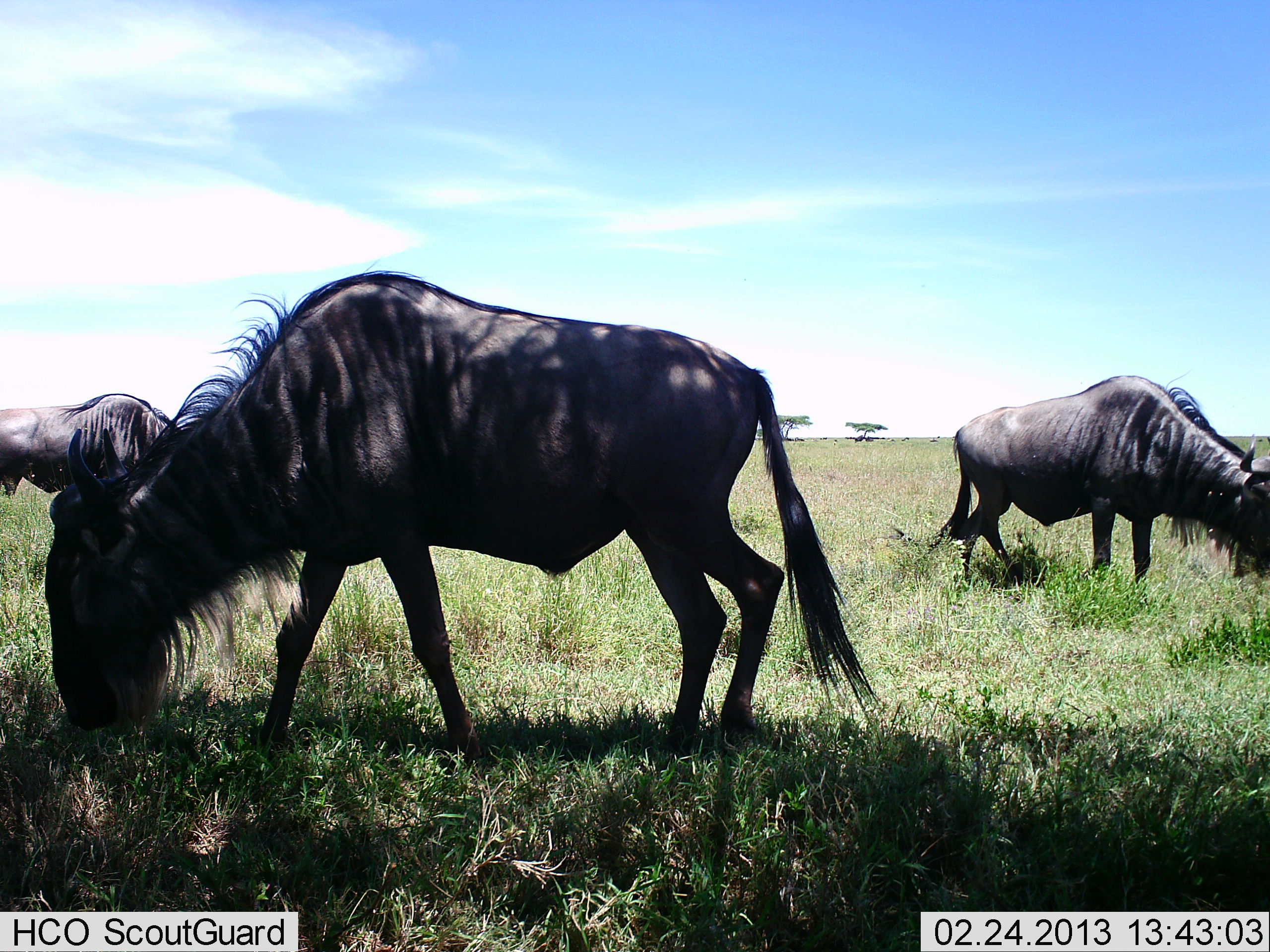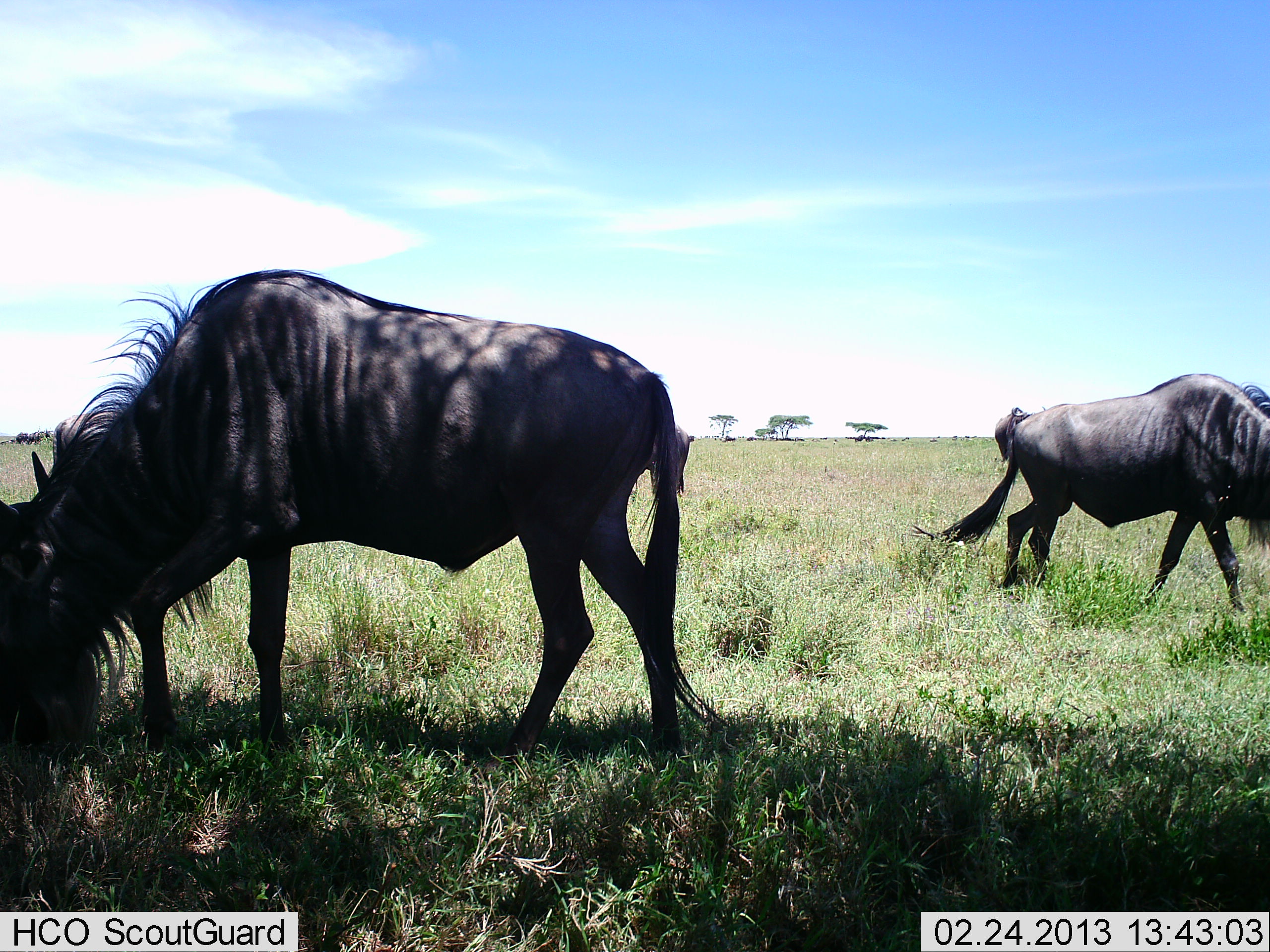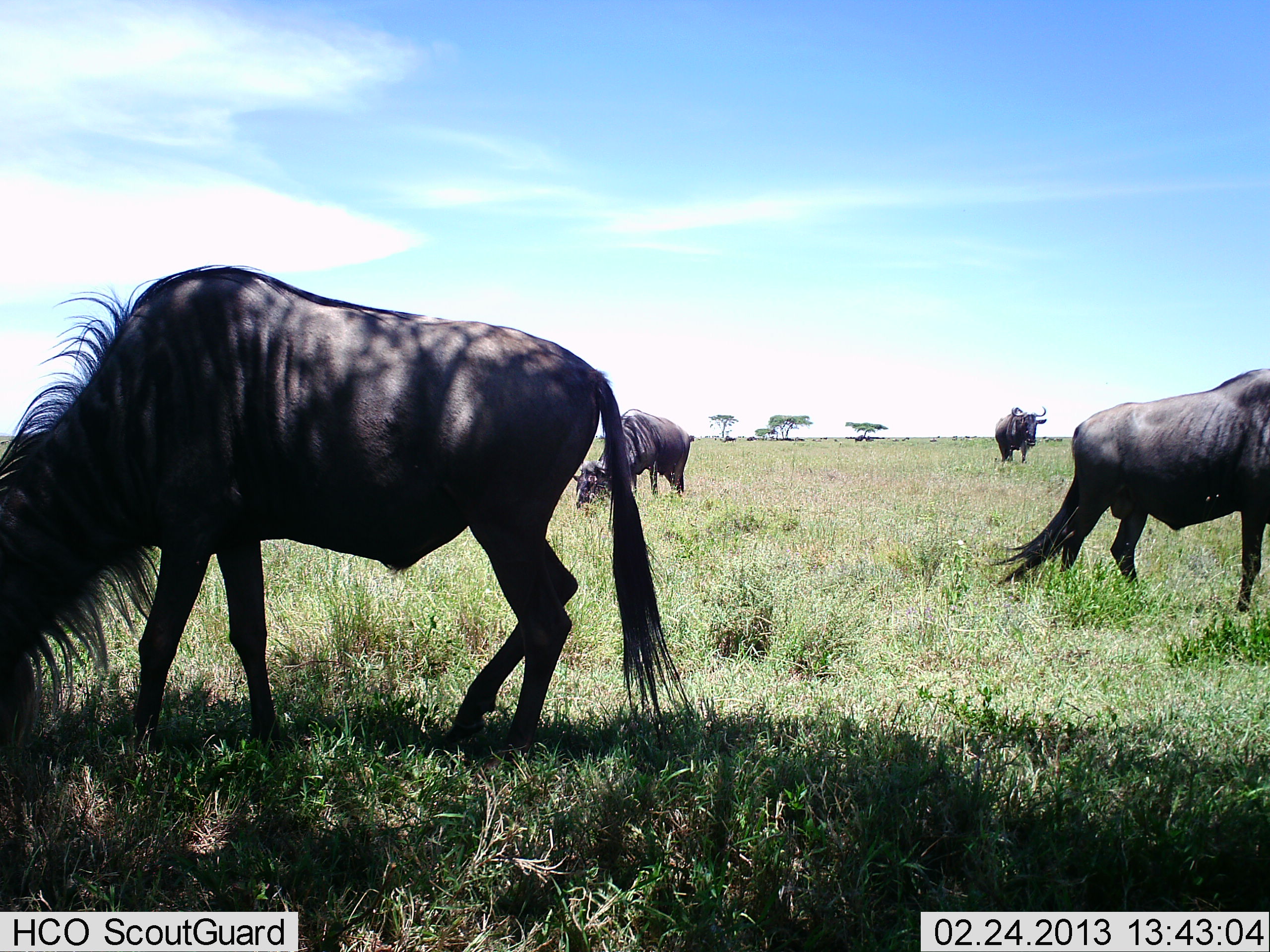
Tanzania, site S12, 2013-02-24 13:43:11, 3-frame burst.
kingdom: Animalia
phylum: Chordata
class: Mammalia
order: Artiodactyla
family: Bovidae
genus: Connochaetes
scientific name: Connochaetes taurinus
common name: blue wildebeest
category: wildebeest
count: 4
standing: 24%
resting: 0%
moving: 38%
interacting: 0%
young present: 0%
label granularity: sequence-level